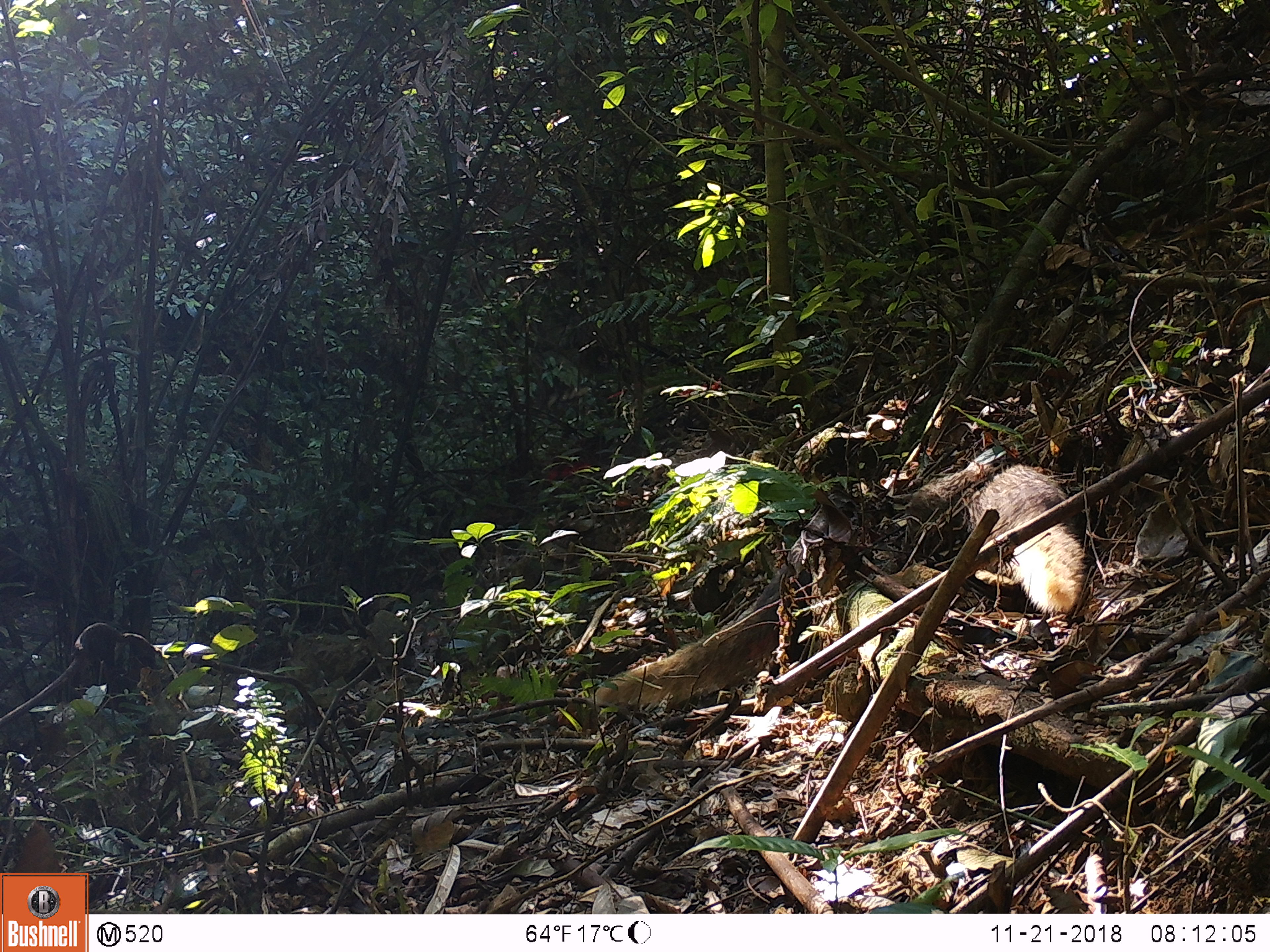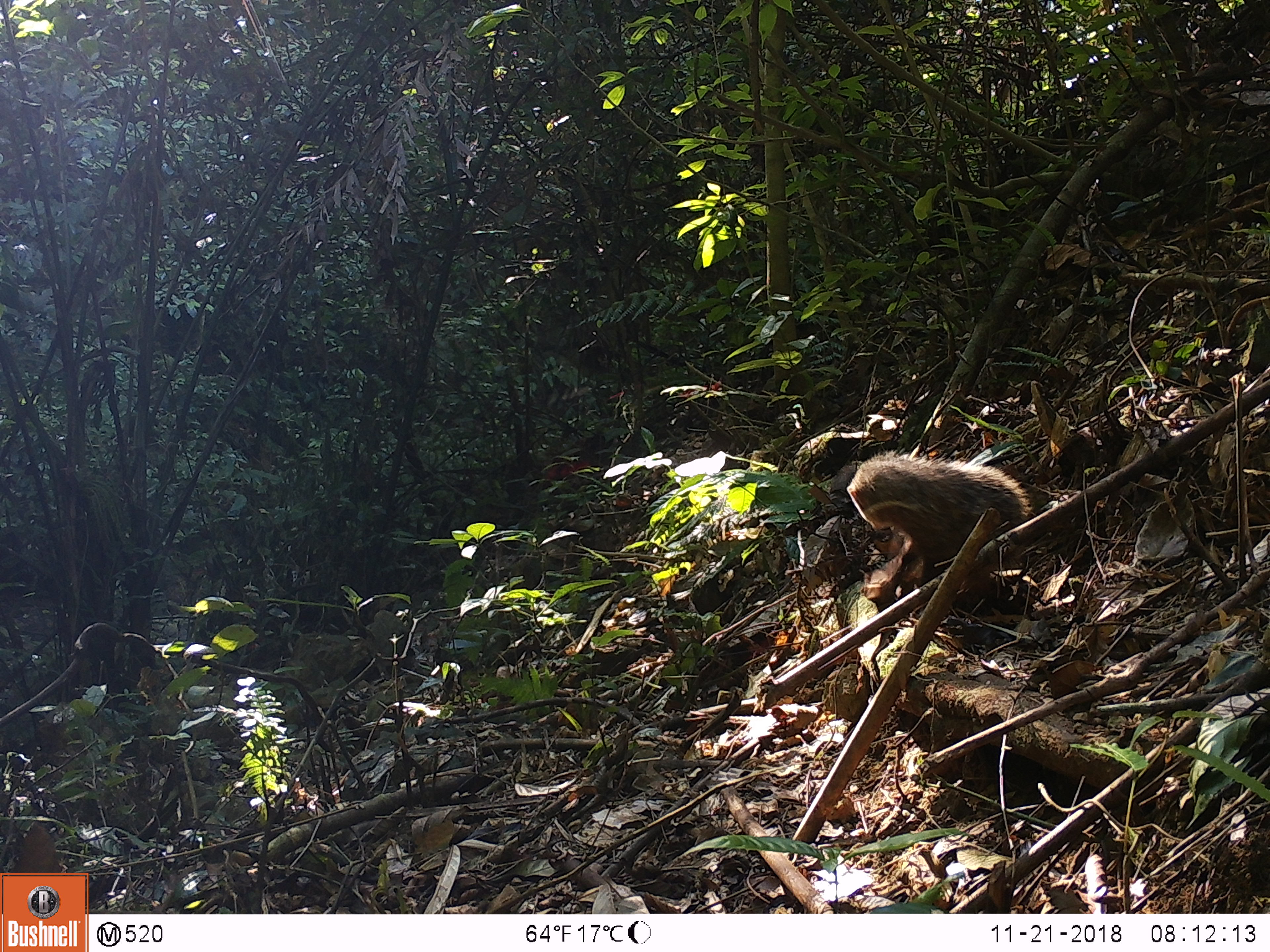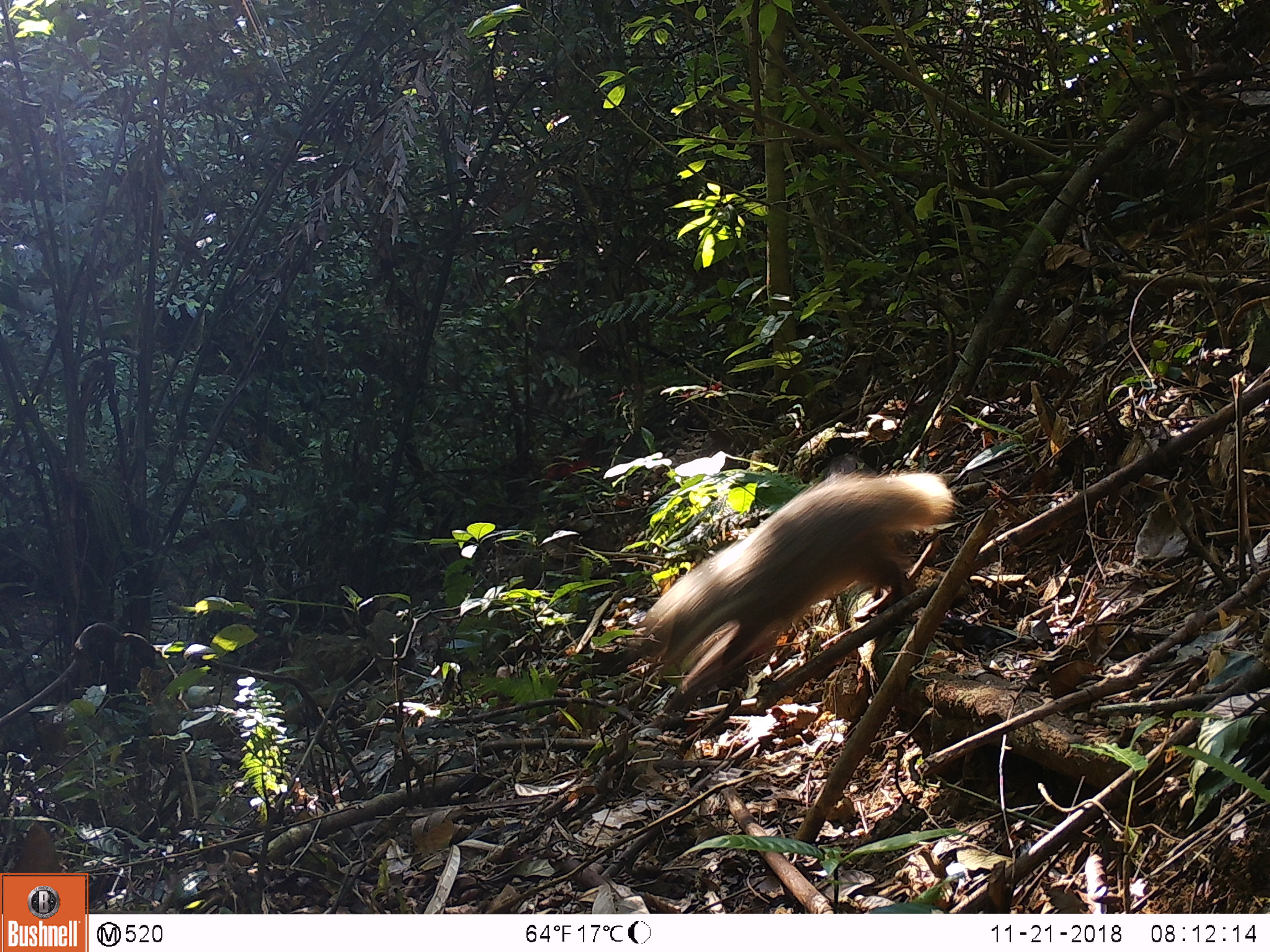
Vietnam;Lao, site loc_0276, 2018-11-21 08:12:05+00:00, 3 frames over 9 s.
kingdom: Animalia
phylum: Chordata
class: Mammalia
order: Carnivora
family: Herpestidae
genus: Urva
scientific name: Urva urva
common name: crab-eating mongoose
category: crab eating mongoose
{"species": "crab eating mongoose (crab-eating mongoose) (Urva urva)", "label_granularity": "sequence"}